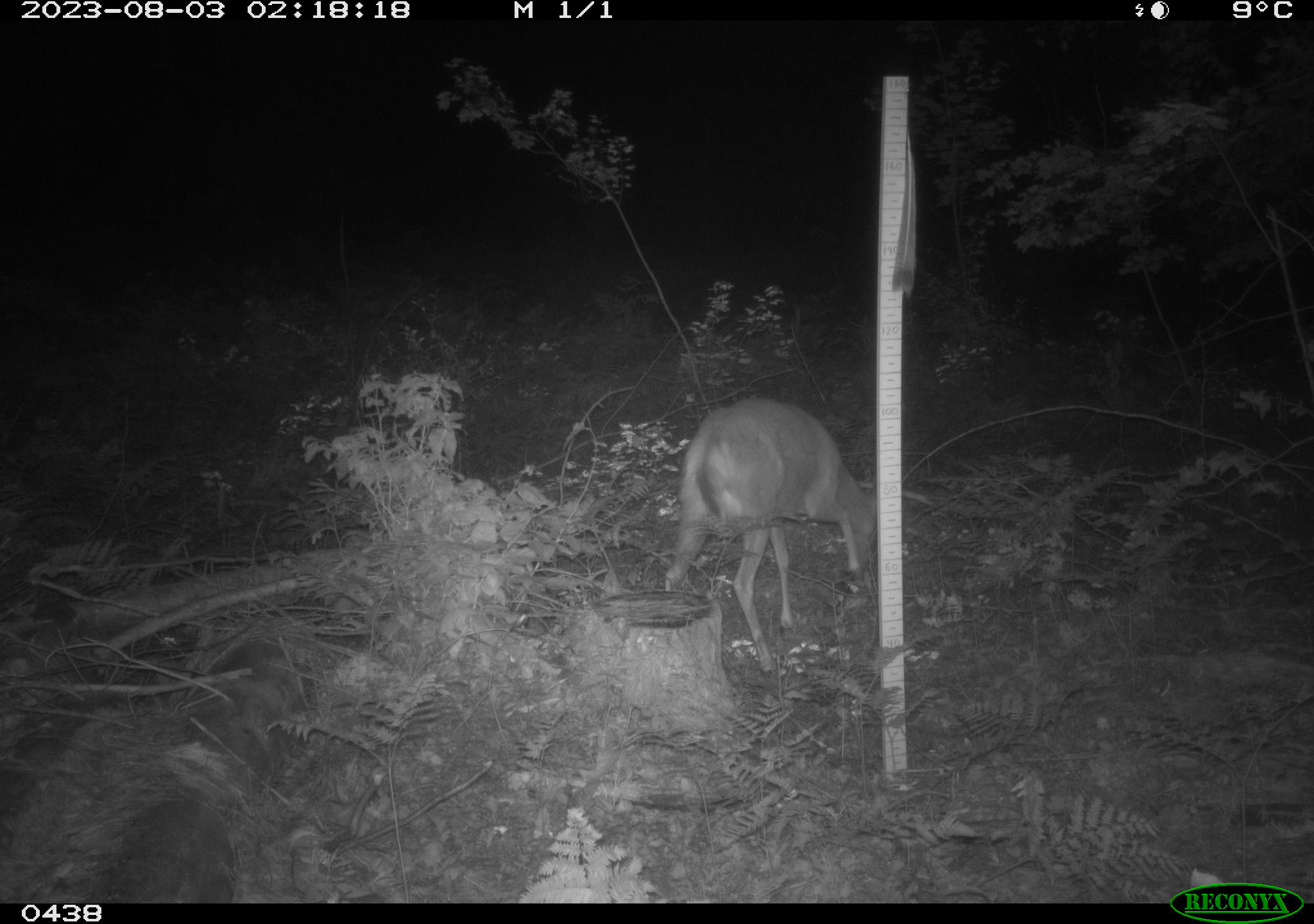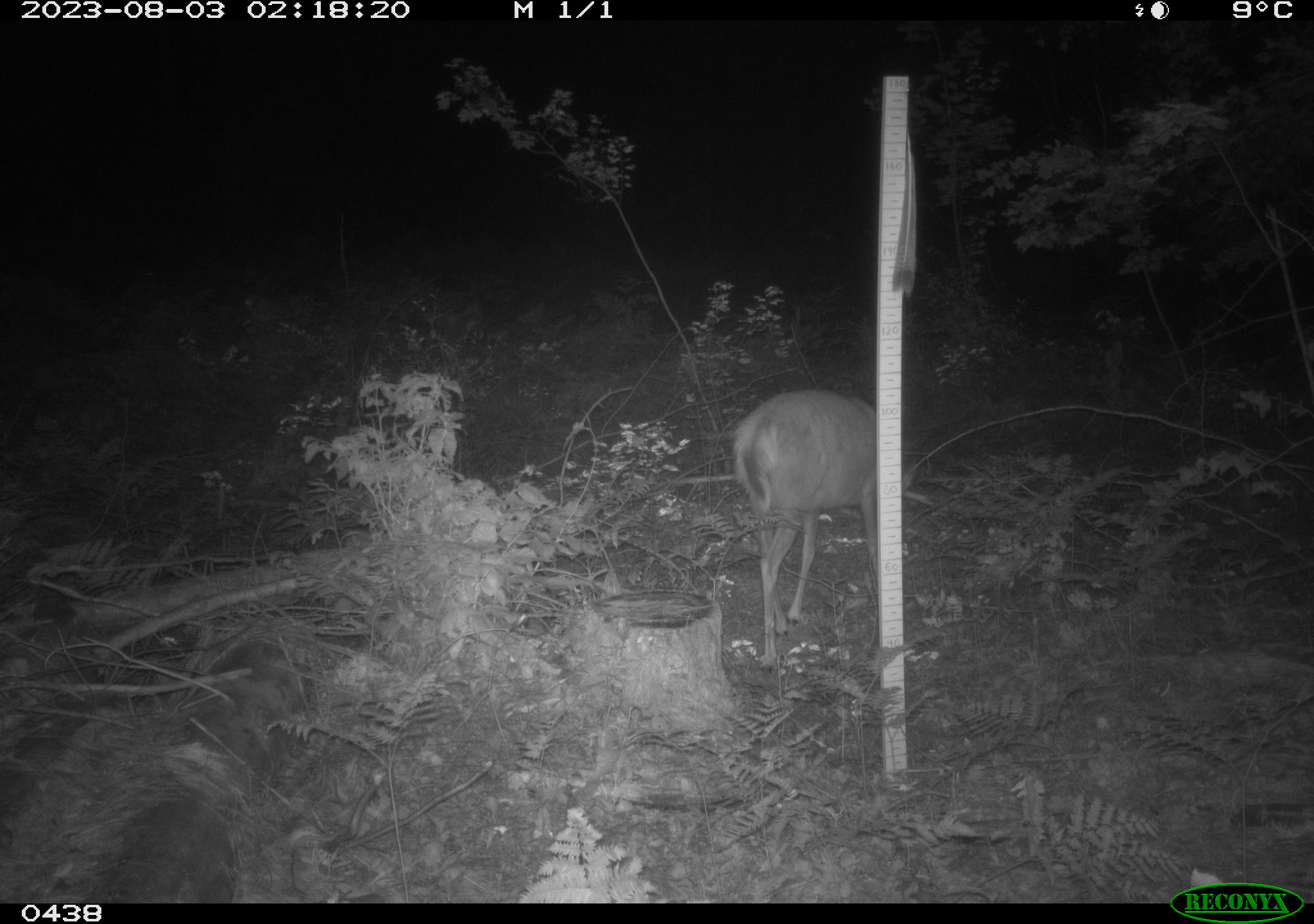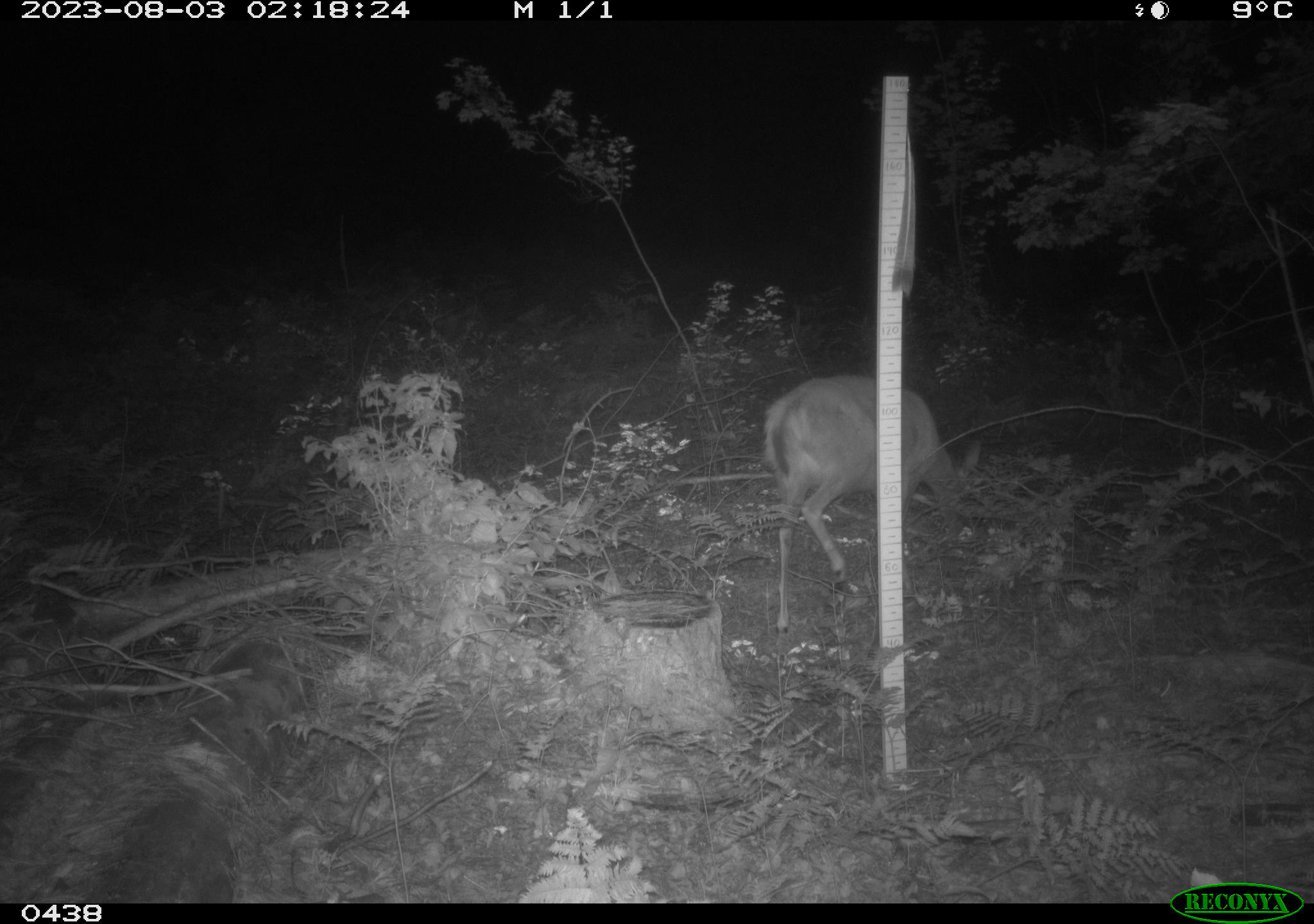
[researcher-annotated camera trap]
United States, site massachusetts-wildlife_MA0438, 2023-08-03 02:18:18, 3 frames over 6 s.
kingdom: Animalia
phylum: Chordata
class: Mammalia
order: Artiodactyla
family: Cervidae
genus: Odocoileus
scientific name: Odocoileus virginianus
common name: white-tailed deer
White-tailed deer (Odocoileus virginianus).